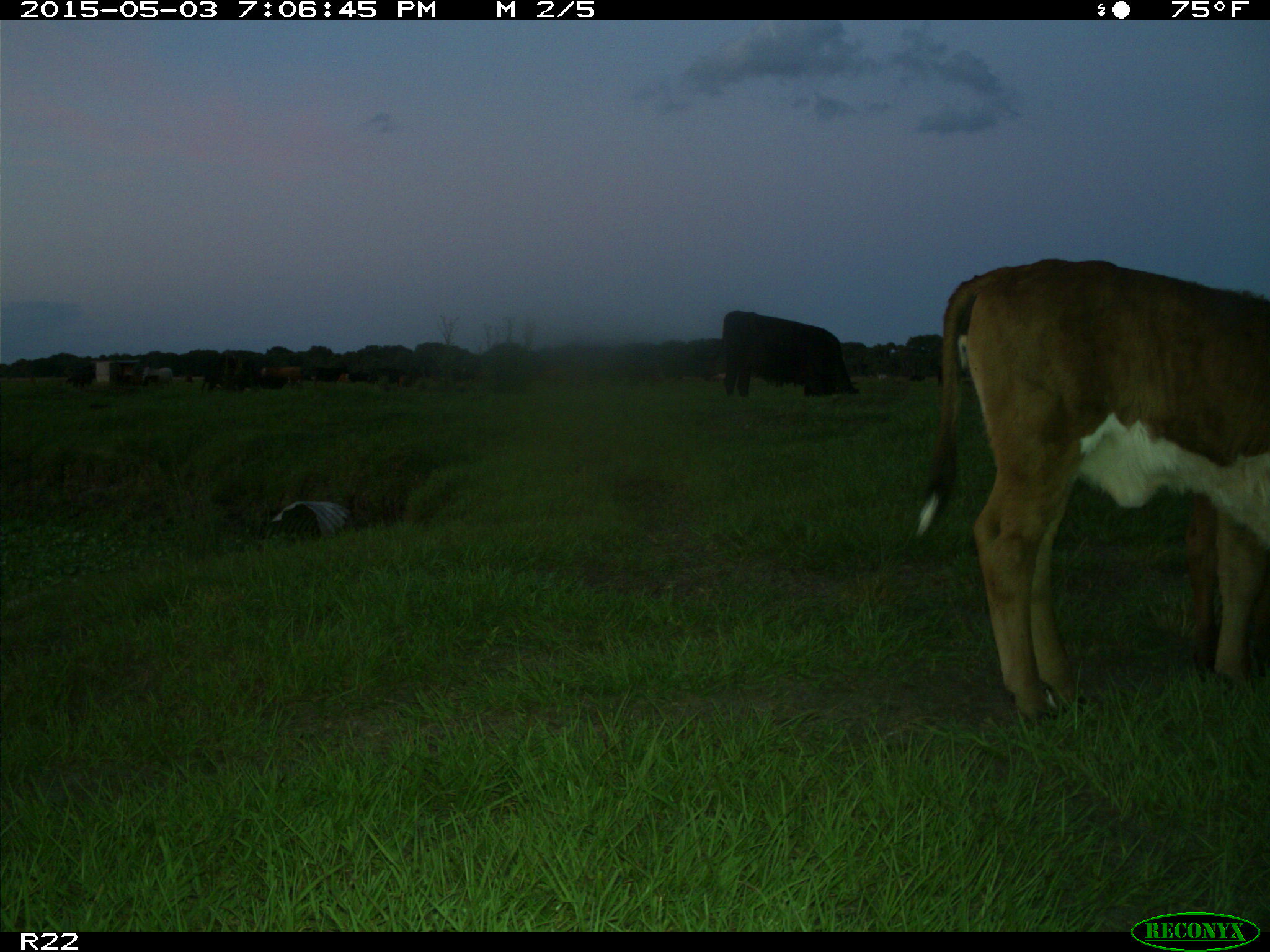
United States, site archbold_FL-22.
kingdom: Animalia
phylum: Chordata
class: Mammalia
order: Artiodactyla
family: Bovidae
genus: Bos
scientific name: Bos taurus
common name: domestic cow